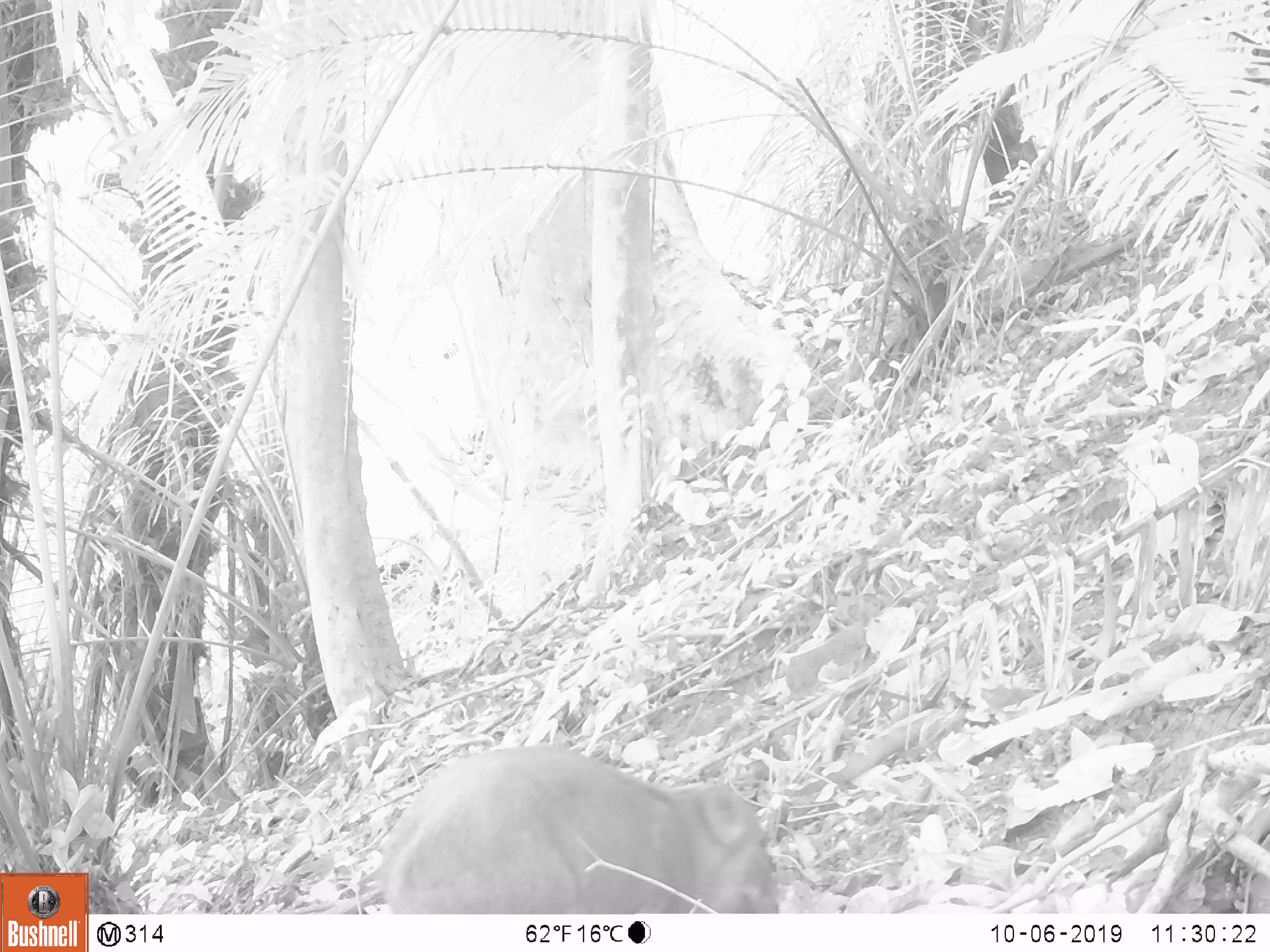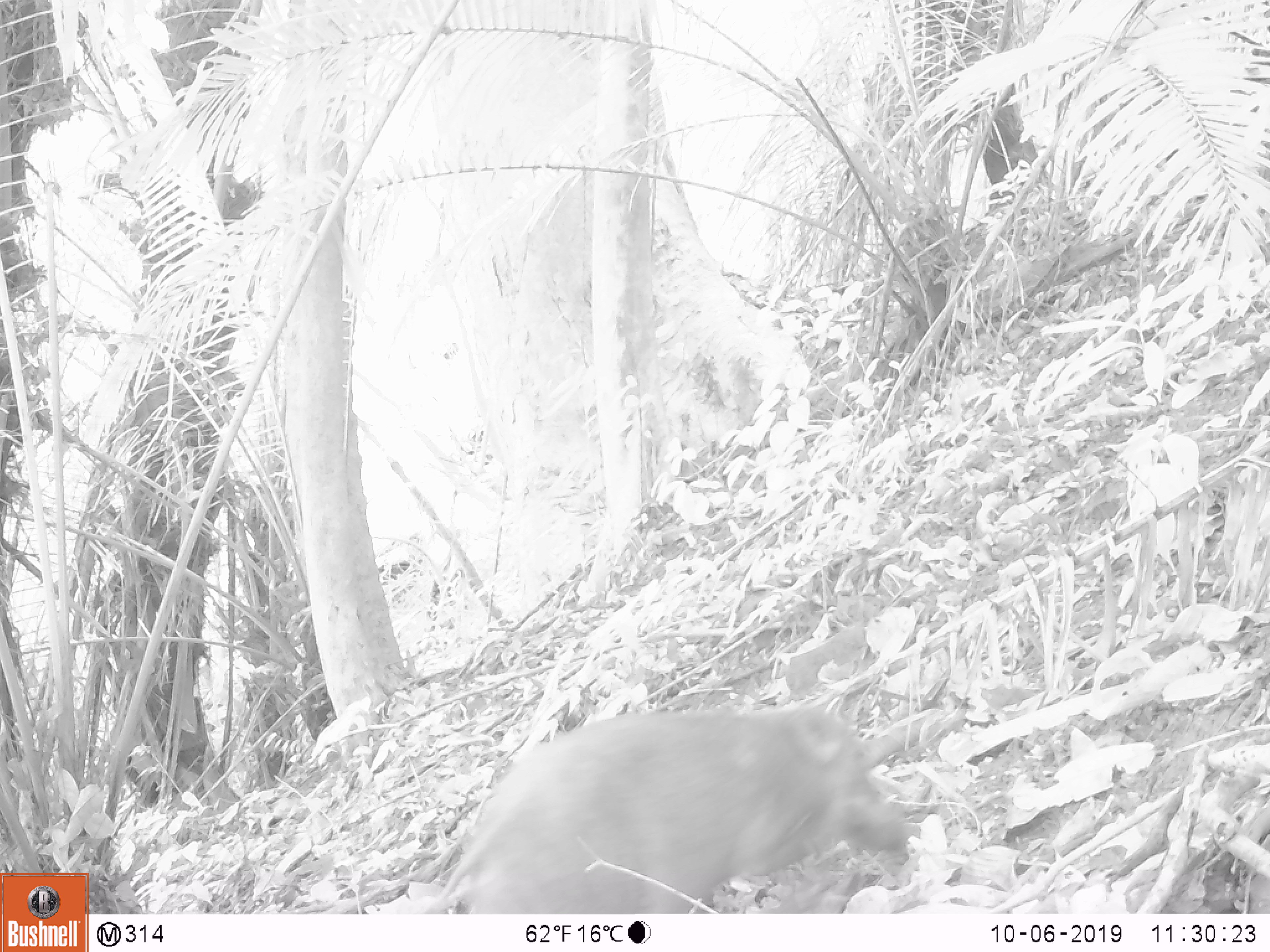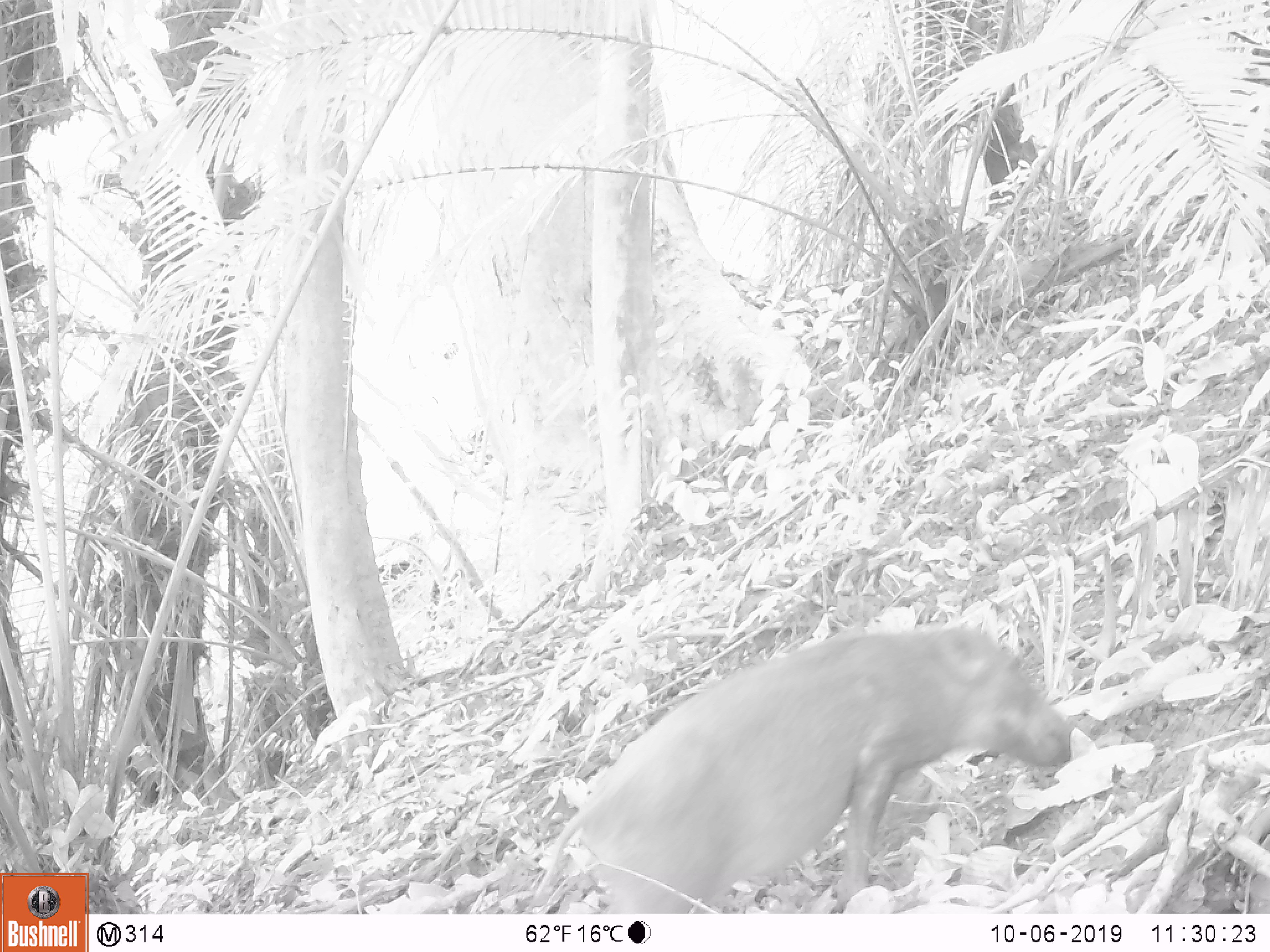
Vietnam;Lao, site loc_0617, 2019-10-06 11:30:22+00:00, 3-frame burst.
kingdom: Animalia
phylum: Chordata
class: Mammalia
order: Artiodactyla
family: Suidae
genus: Sus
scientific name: Sus scrofa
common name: eurasian wild pig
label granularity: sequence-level